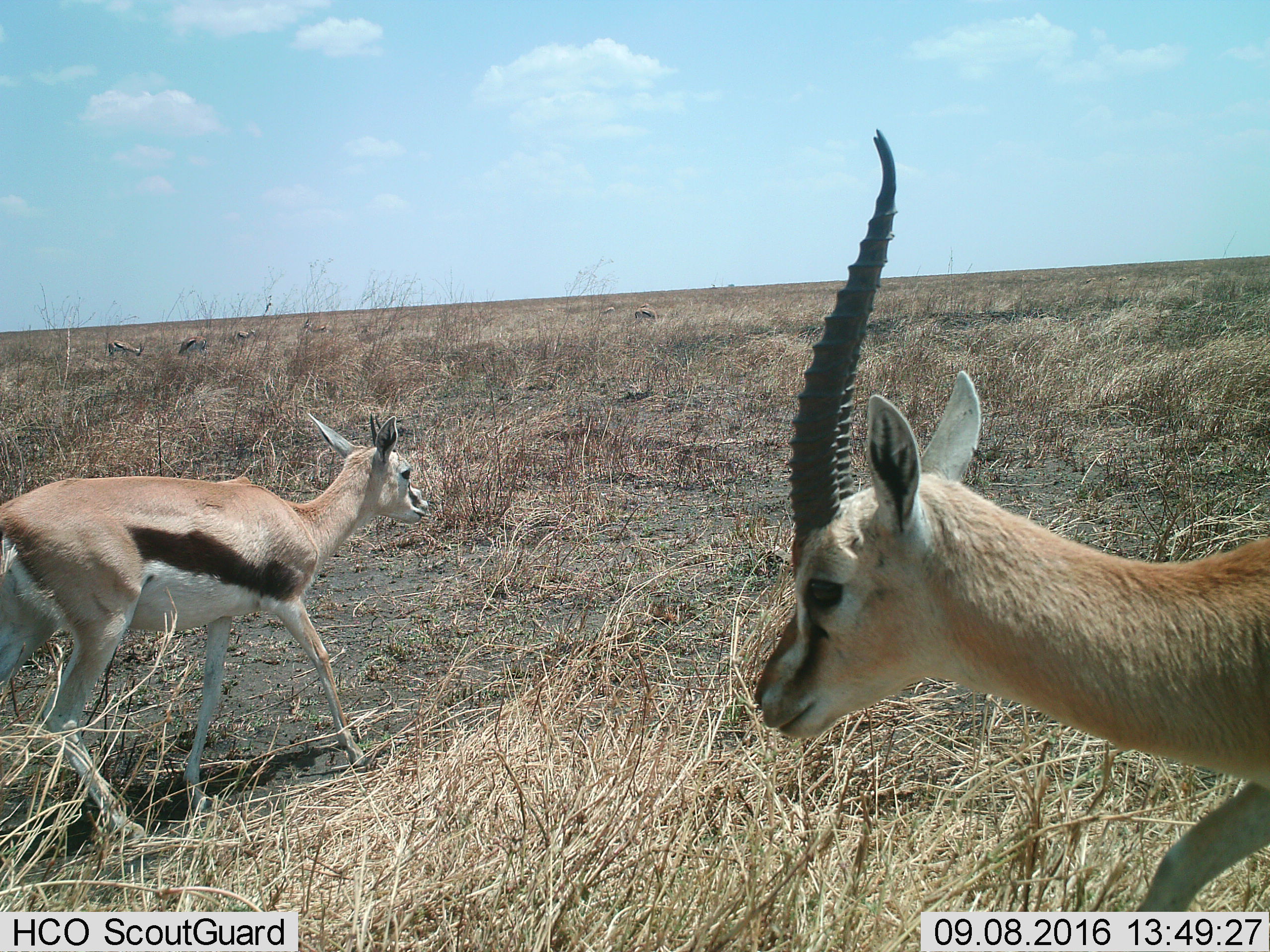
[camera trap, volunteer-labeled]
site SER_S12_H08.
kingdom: Animalia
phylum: Chordata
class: Mammalia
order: Artiodactyla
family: Bovidae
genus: Eudorcas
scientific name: Eudorcas thomsonii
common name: thomson's gazelle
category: gazellethomsons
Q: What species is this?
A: Gazellethomsons (thomson's gazelle) (Eudorcas thomsonii).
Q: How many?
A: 2.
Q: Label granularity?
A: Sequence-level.